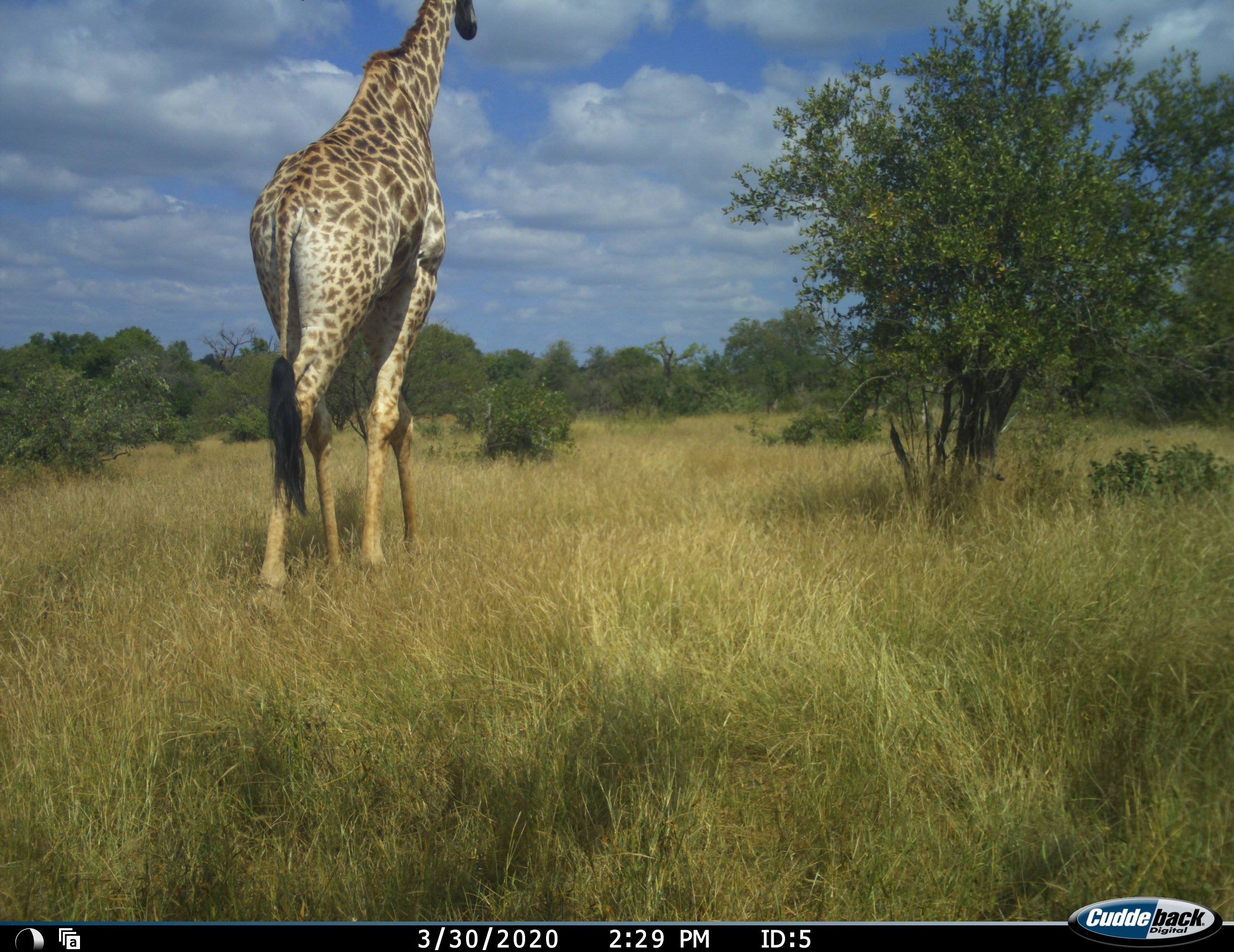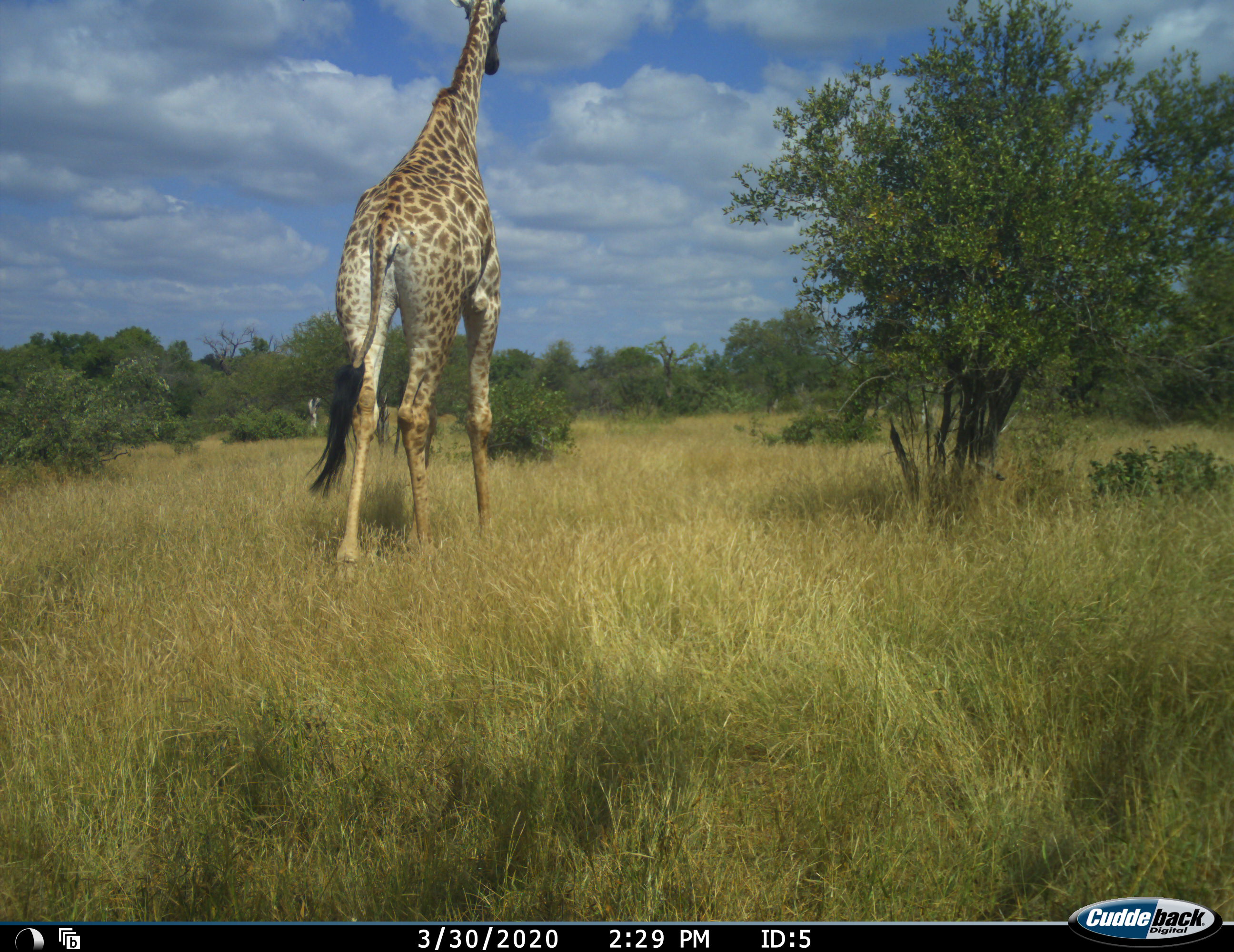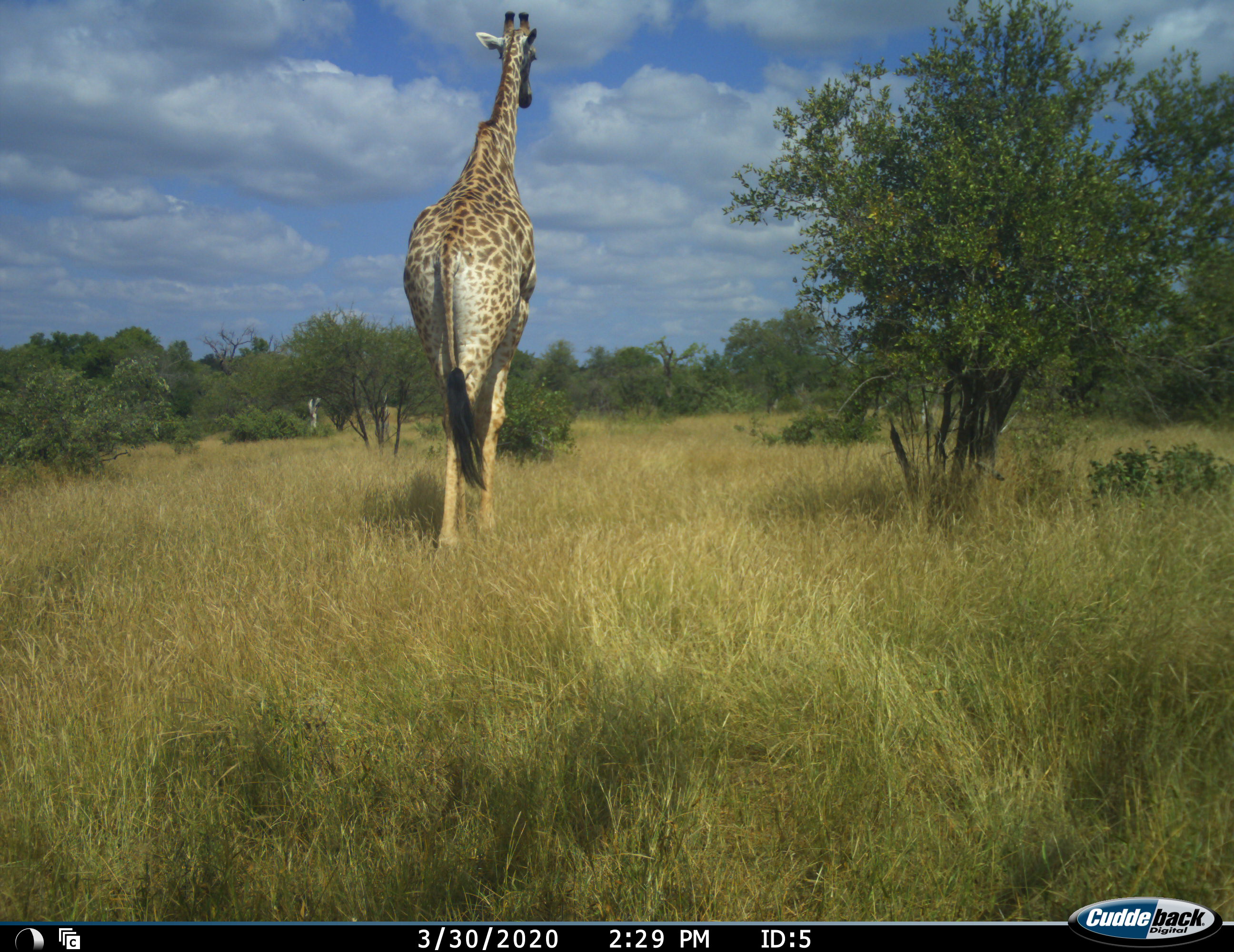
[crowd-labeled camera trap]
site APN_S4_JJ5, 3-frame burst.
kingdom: Animalia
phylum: Chordata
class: Mammalia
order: Artiodactyla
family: Giraffidae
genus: Giraffa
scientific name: Giraffa camelopardalis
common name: giraffe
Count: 1.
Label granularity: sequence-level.